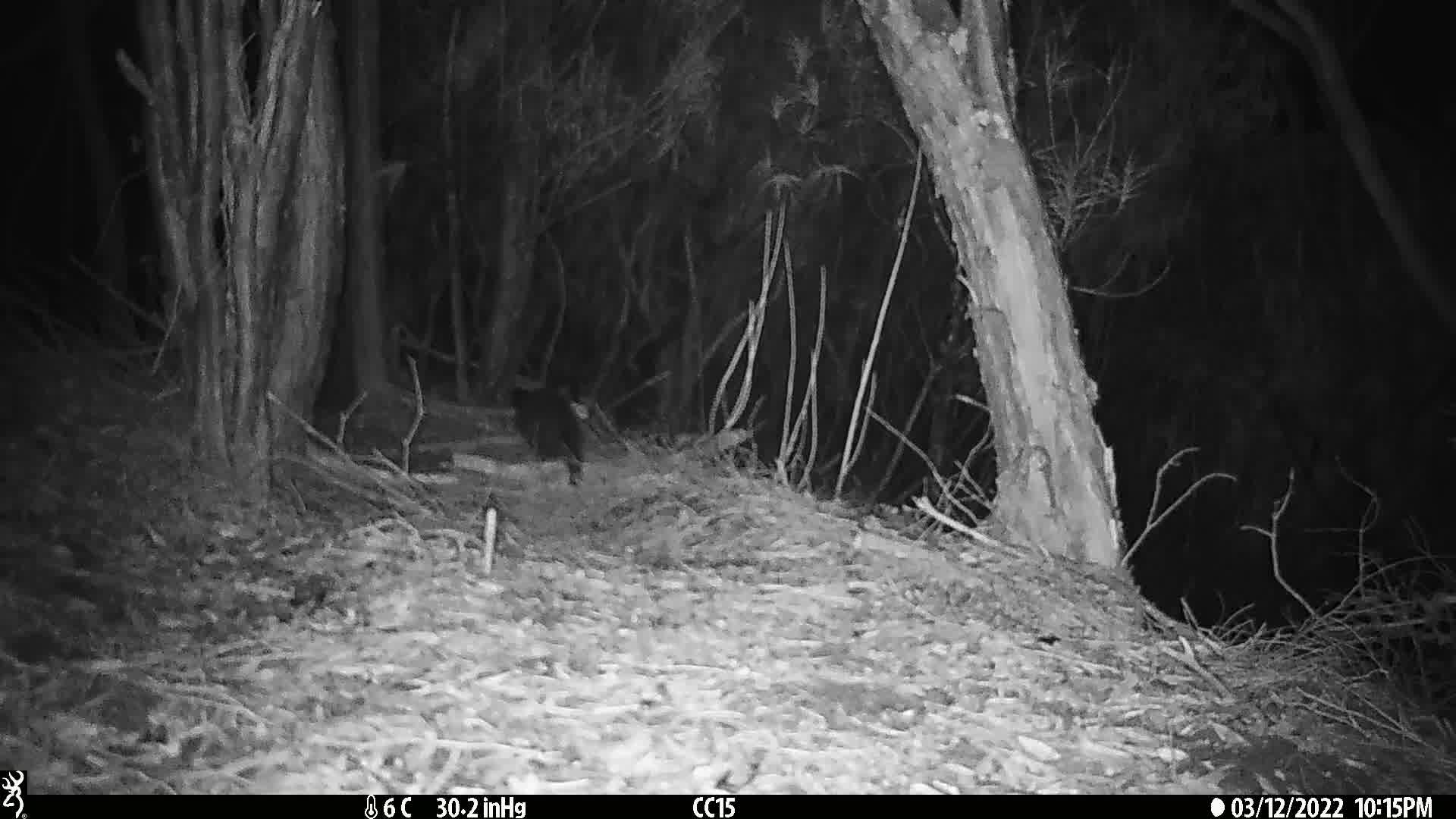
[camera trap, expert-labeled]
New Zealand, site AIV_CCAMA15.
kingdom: Animalia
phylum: Chordata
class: Mammalia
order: Carnivora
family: Felidae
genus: Felis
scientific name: Felis catus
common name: domestic cat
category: cat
Cat (domestic cat) (Felis catus).